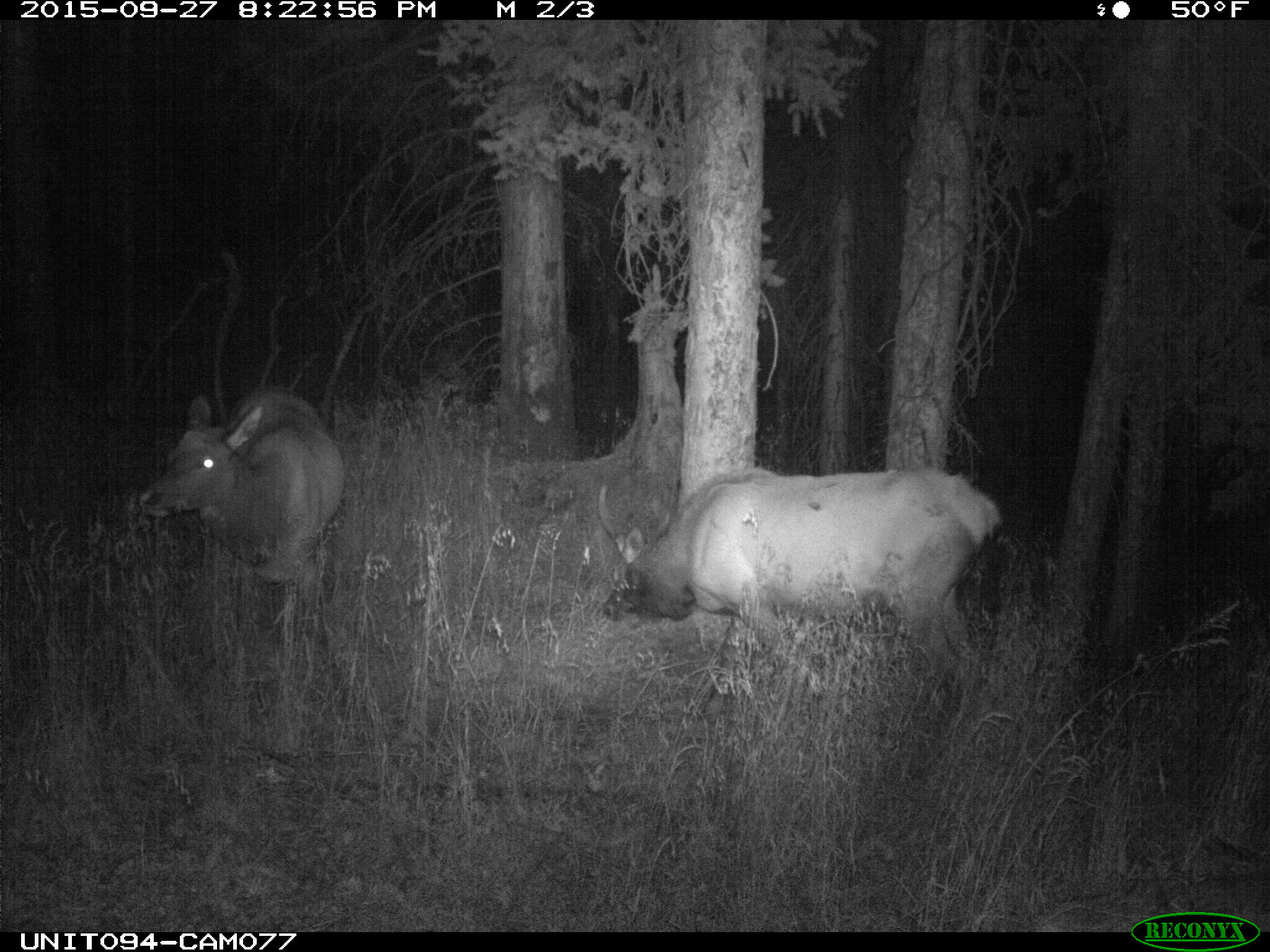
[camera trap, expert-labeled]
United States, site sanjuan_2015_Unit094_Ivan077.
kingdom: Animalia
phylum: Chordata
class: Mammalia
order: Artiodactyla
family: Cervidae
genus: Cervus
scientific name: Cervus elaphus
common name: red deer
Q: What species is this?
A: Cervus elaphus (red deer).